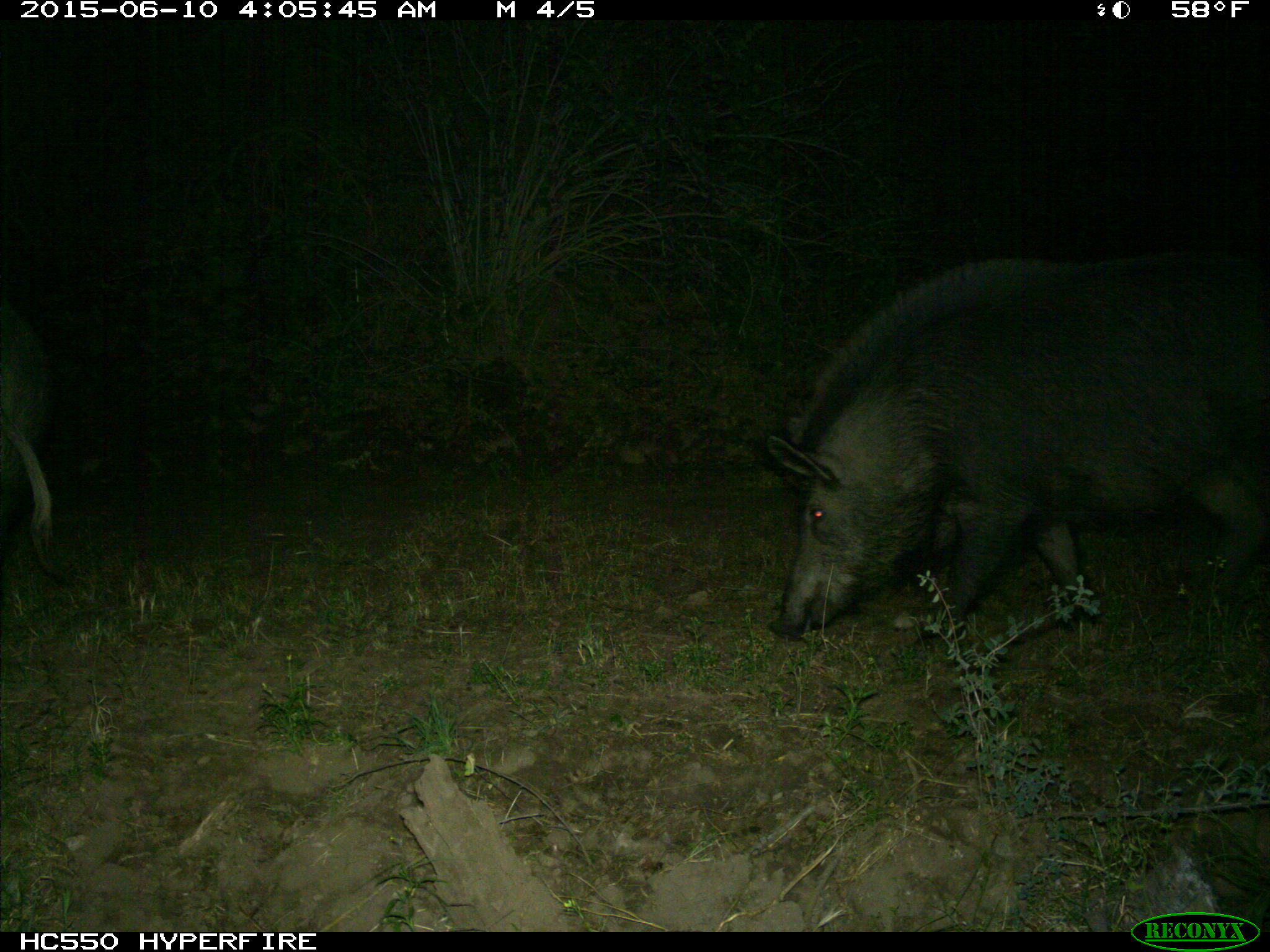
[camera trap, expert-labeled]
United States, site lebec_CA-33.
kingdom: Animalia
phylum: Chordata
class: Mammalia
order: Artiodactyla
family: Suidae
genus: Sus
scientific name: Sus scrofa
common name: wild boar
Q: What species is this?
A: Sus scrofa (wild boar).